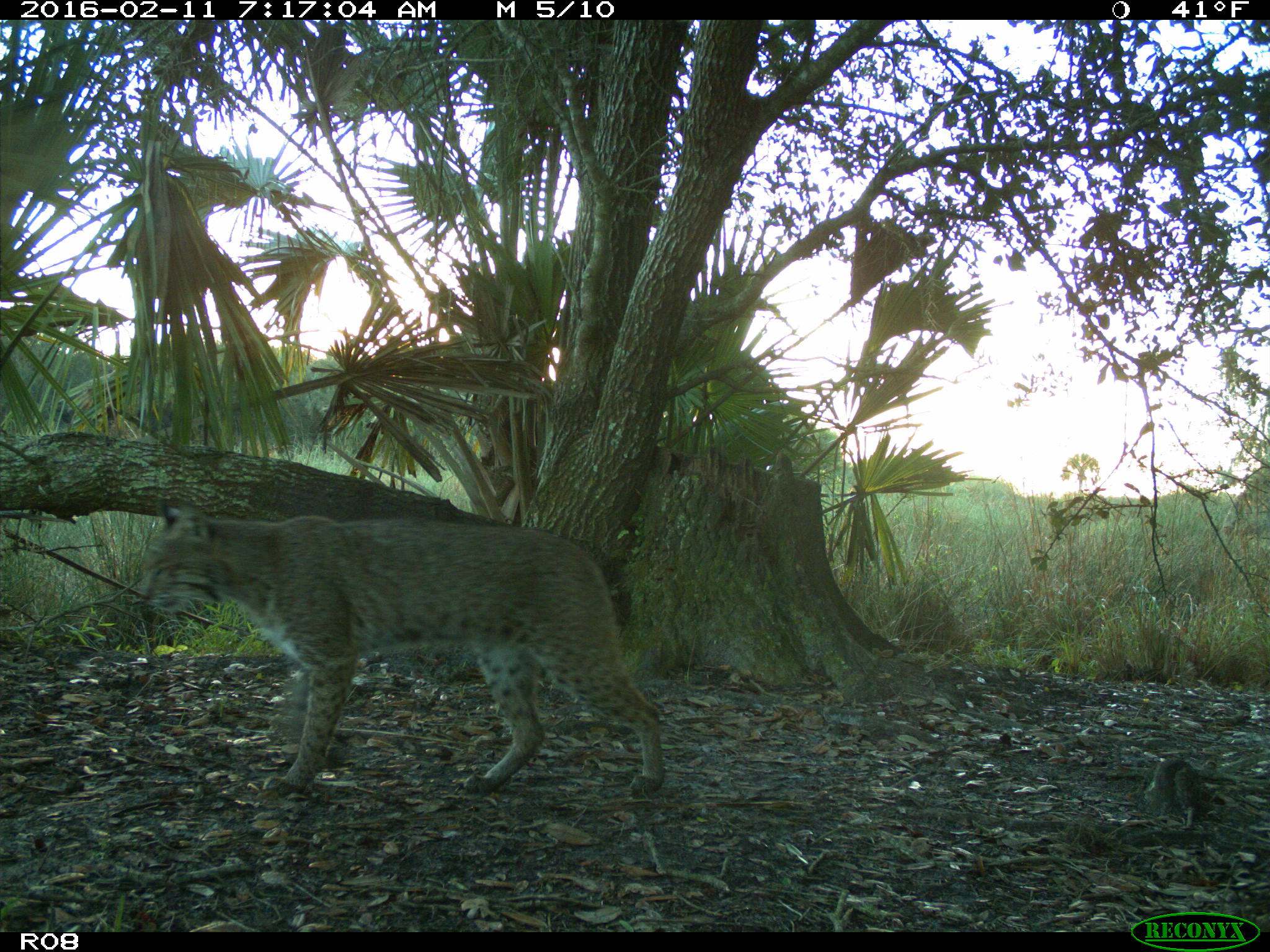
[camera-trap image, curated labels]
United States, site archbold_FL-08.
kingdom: Animalia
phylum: Chordata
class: Mammalia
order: Carnivora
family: Felidae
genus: Lynx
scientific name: Lynx rufus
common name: bobcat